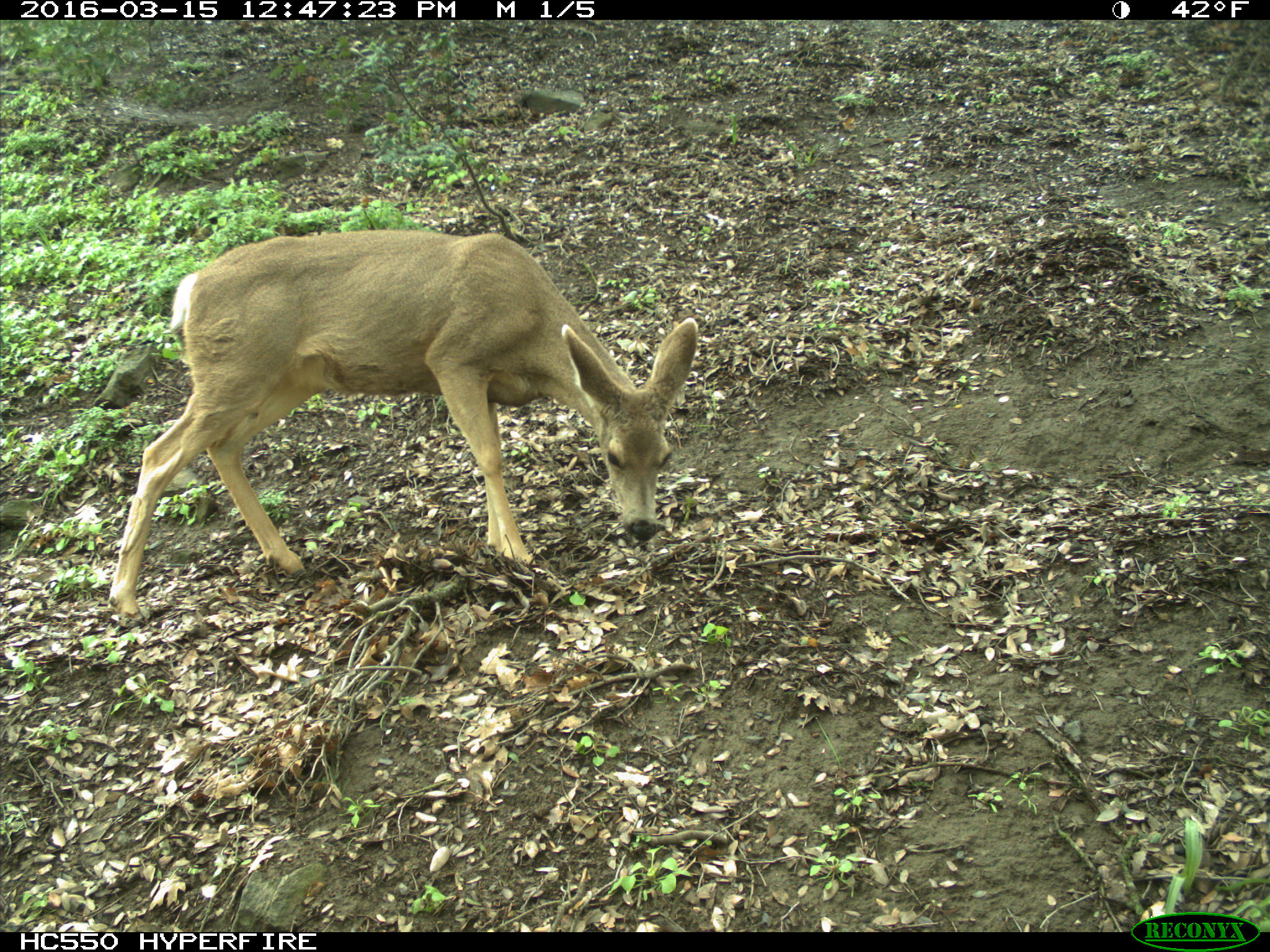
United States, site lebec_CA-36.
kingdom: Animalia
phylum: Chordata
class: Mammalia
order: Artiodactyla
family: Cervidae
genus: Odocoileus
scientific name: Odocoileus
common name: deer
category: unidentified deer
Unidentified deer (deer) (Odocoileus).